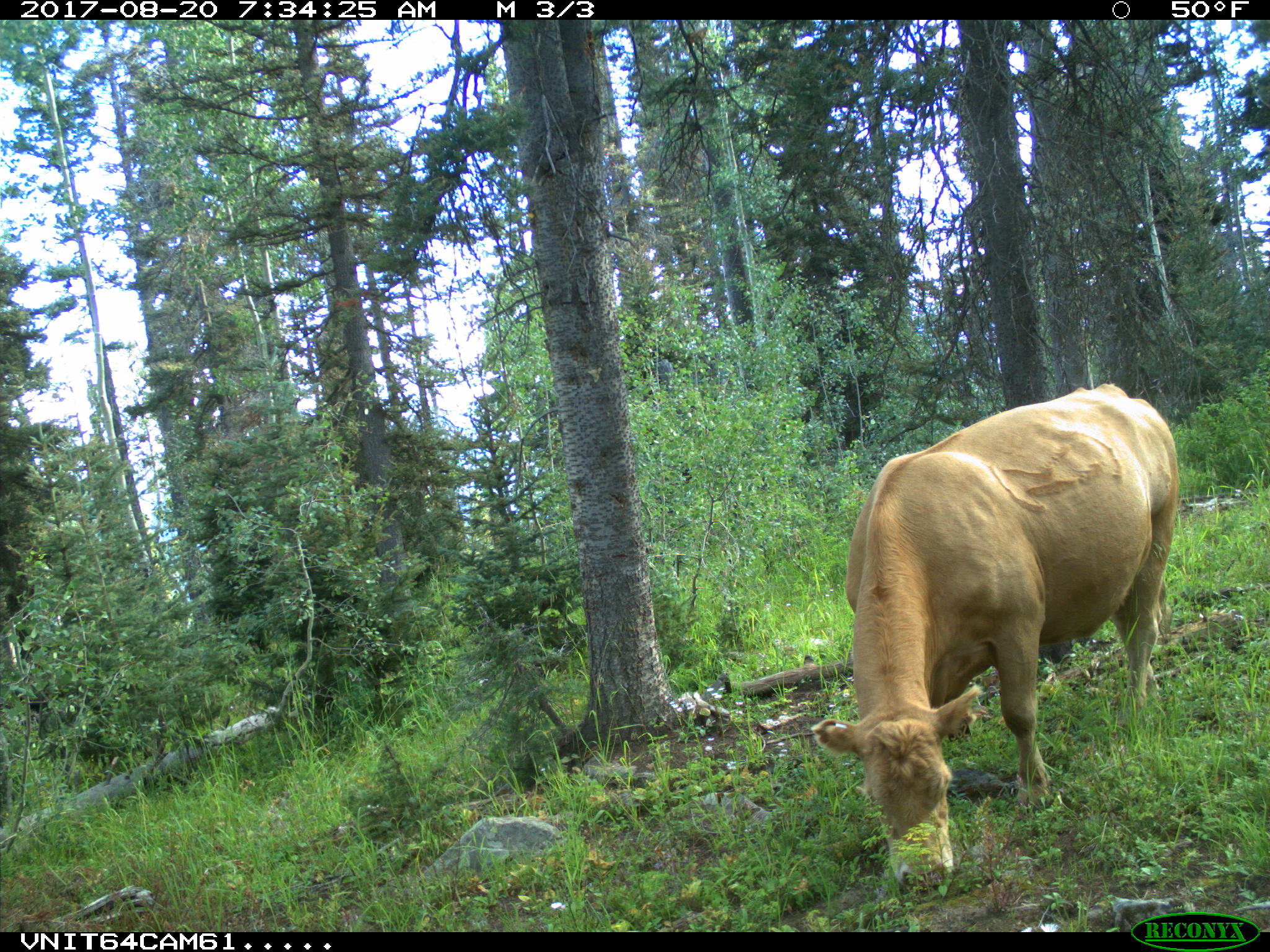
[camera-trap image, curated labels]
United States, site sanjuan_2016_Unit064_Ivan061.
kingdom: Animalia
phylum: Chordata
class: Mammalia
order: Artiodactyla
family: Bovidae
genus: Bos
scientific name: Bos taurus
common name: domestic cow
Bos taurus (domestic cow).